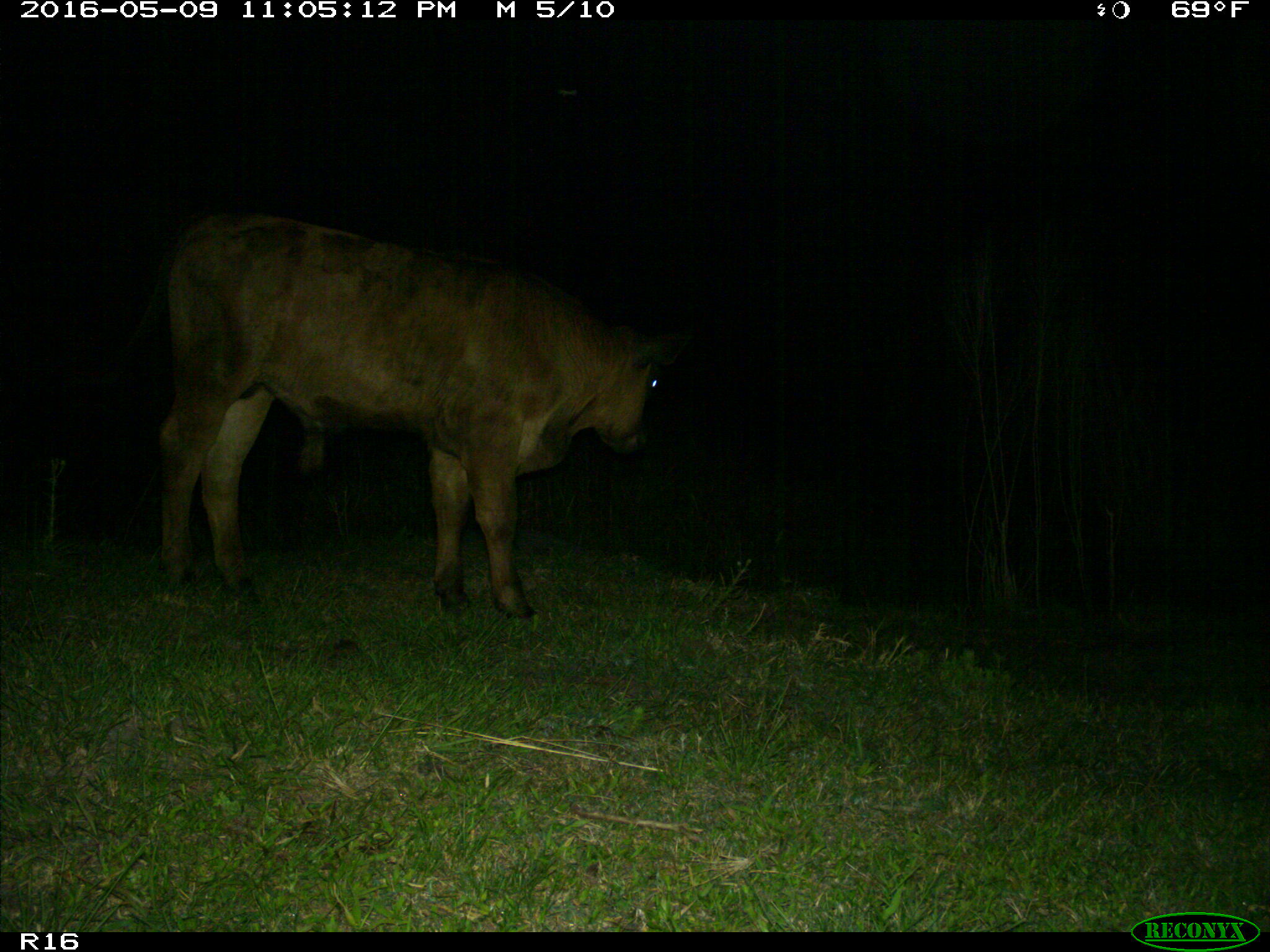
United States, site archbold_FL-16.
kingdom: Animalia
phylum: Chordata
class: Mammalia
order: Artiodactyla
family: Bovidae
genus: Bos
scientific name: Bos taurus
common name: domestic cow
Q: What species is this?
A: Bos taurus (domestic cow).